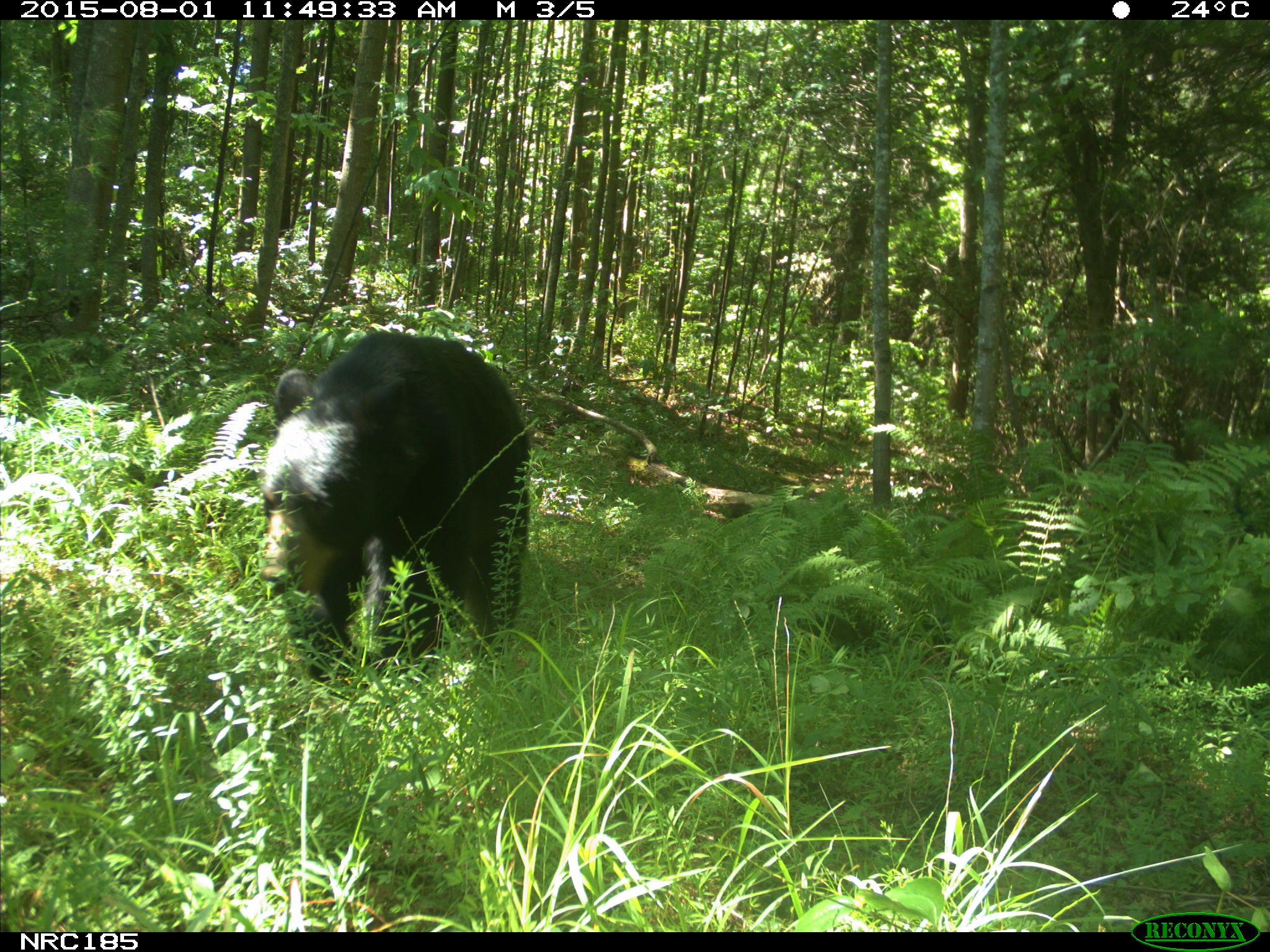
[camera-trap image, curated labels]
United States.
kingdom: Animalia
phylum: Chordata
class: Mammalia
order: Carnivora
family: Ursidae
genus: Ursus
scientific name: Ursus americanus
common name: american black bear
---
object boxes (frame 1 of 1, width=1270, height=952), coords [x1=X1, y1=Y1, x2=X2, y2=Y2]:
American Black Bear: [x1=249, y1=325, x2=540, y2=671]